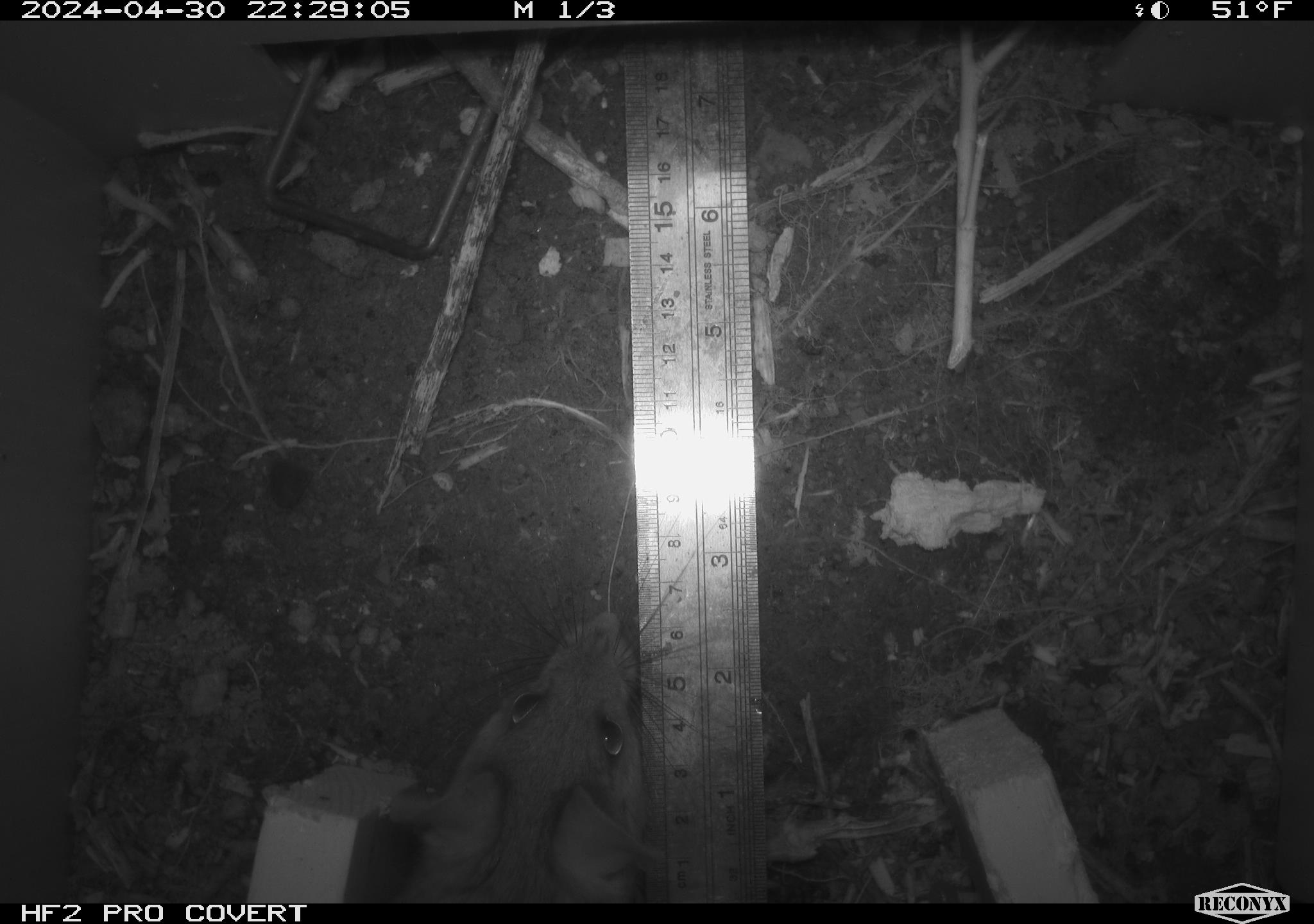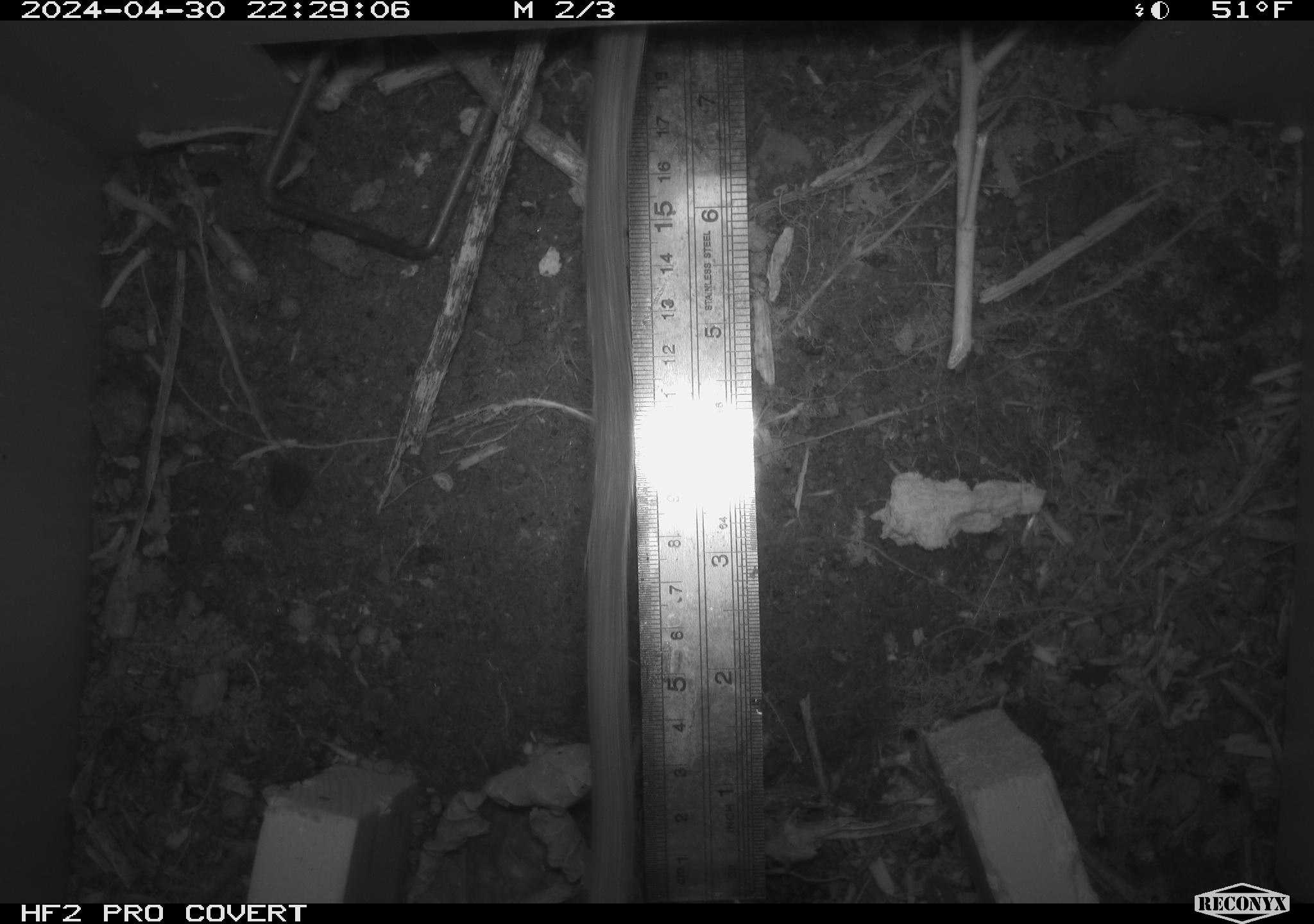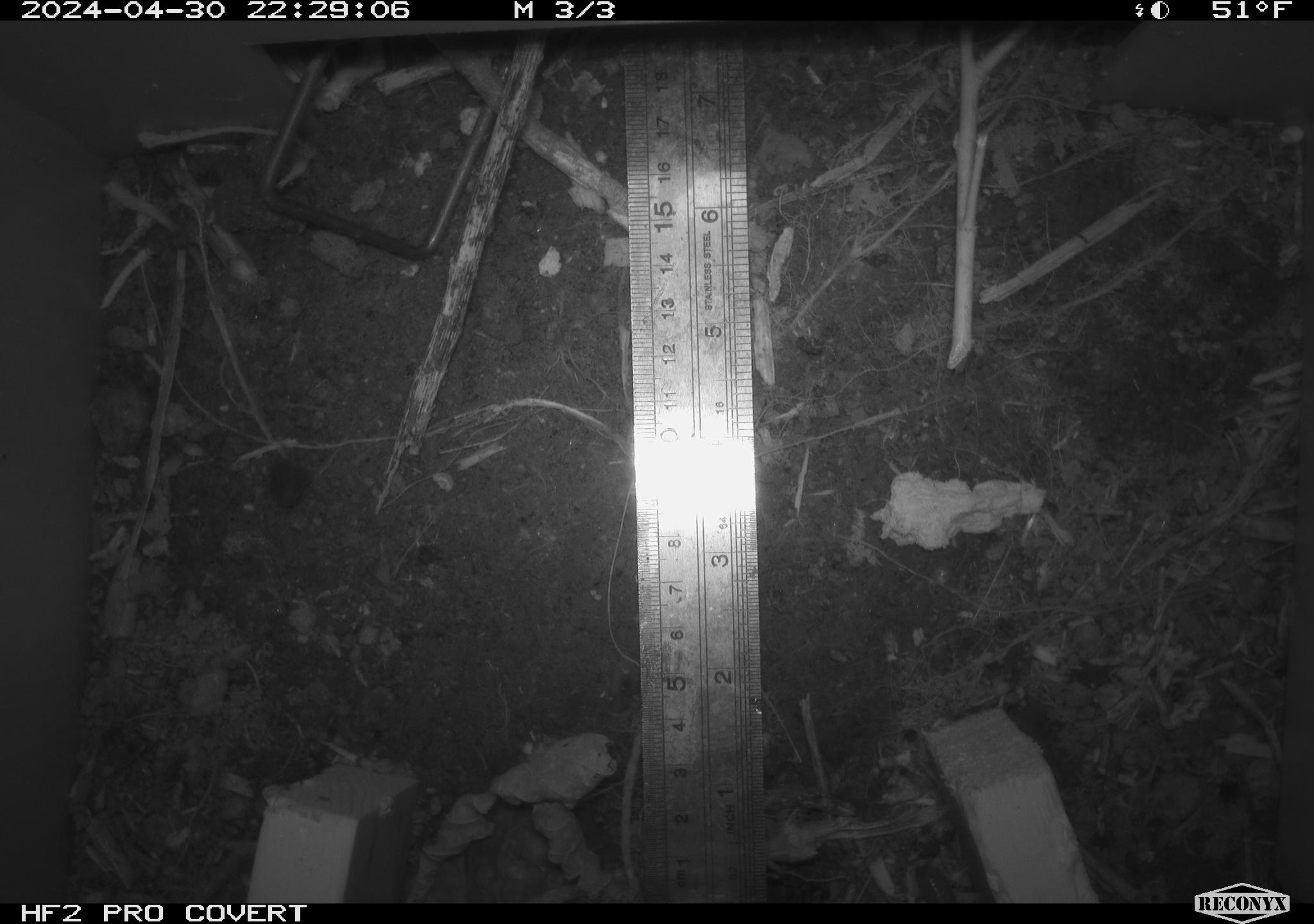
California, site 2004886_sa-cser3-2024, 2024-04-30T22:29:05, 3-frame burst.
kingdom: Animalia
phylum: Chordata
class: Mammalia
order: Rodentia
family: Muridae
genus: Rattus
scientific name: Rattus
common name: rat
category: rattus species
Rattus species (rat) (Rattus).